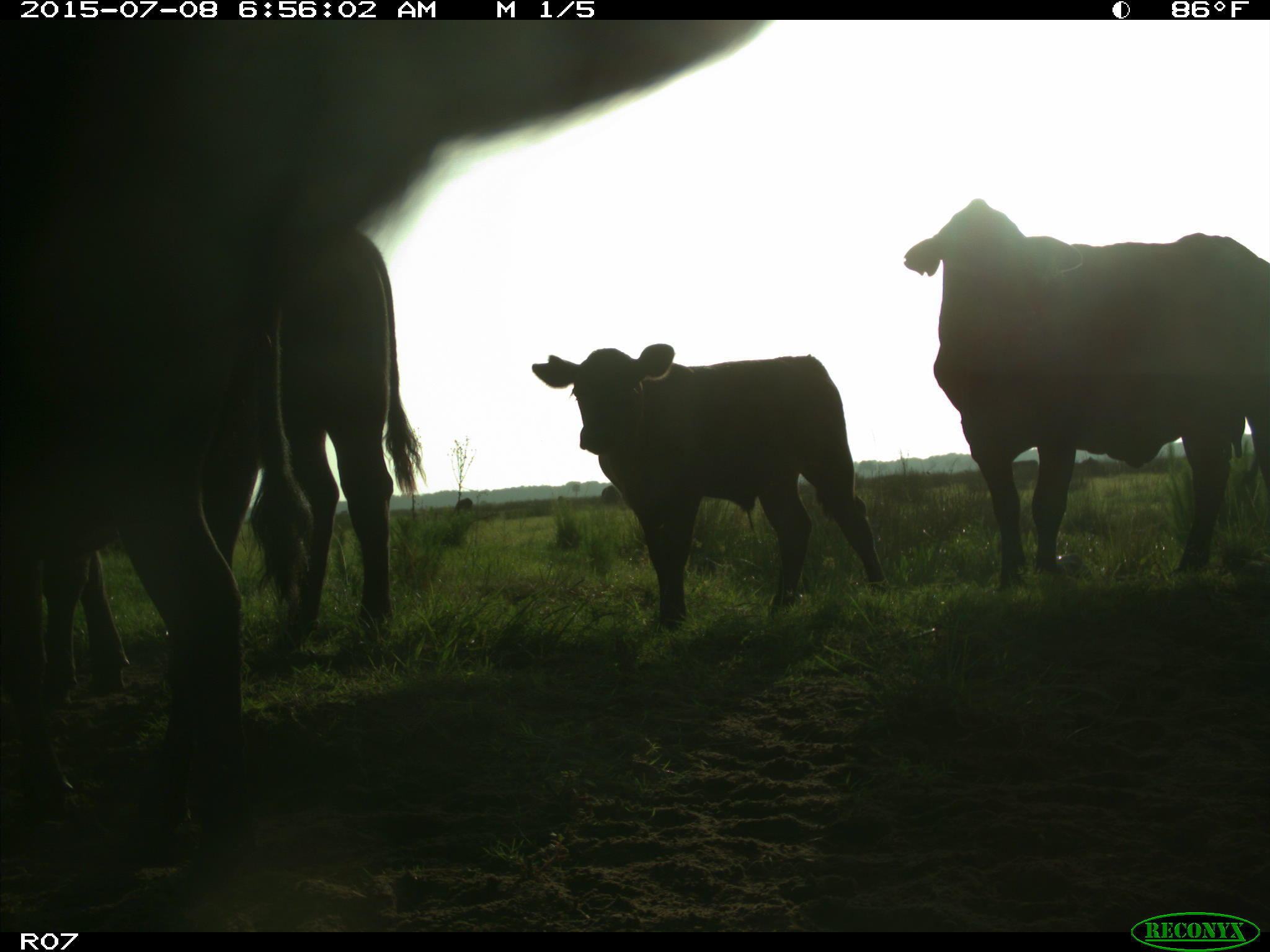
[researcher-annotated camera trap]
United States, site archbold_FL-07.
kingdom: Animalia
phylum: Chordata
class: Mammalia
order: Artiodactyla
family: Bovidae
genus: Bos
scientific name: Bos taurus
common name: domestic cow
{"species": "Bos taurus (domestic cow)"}